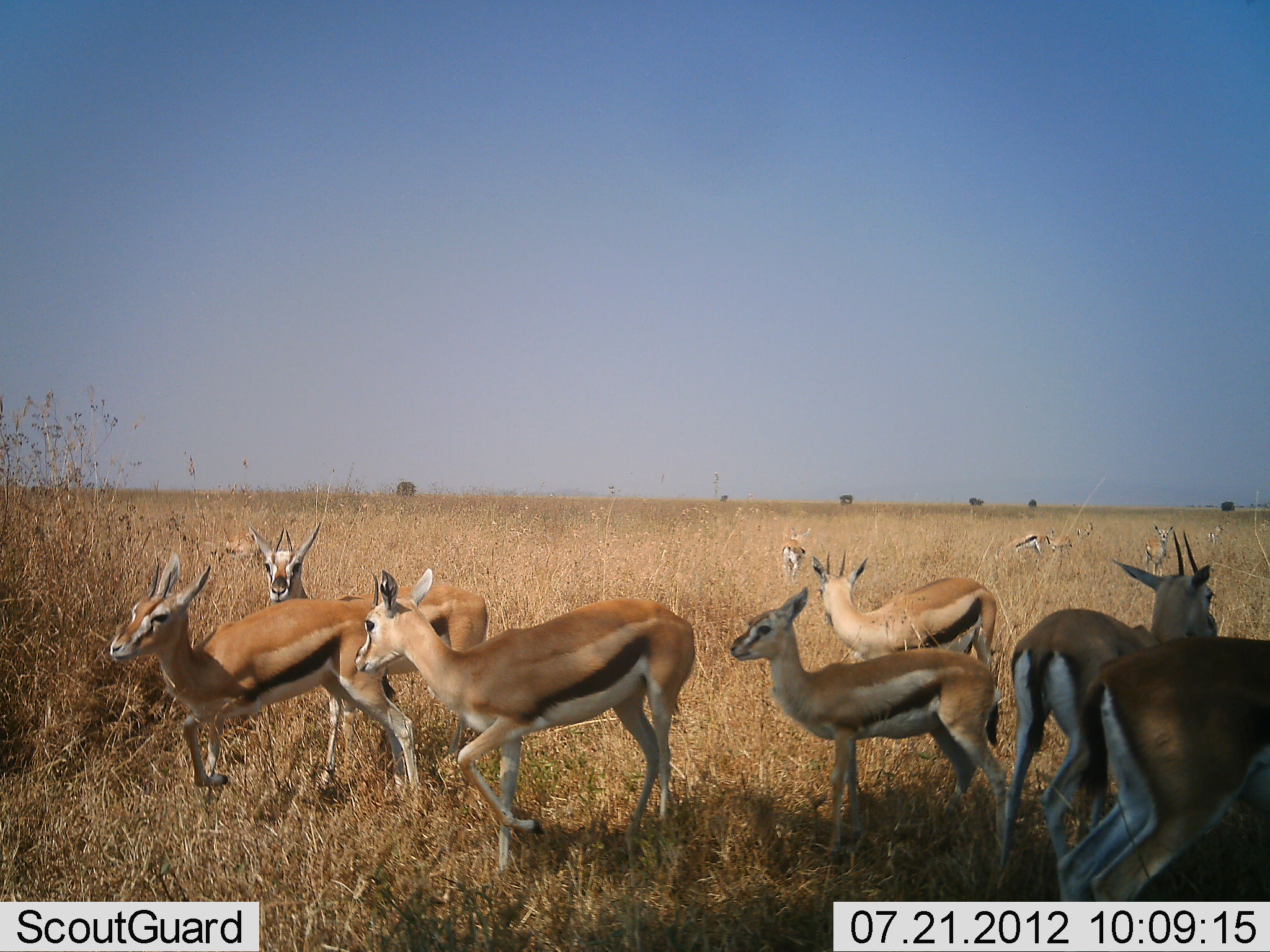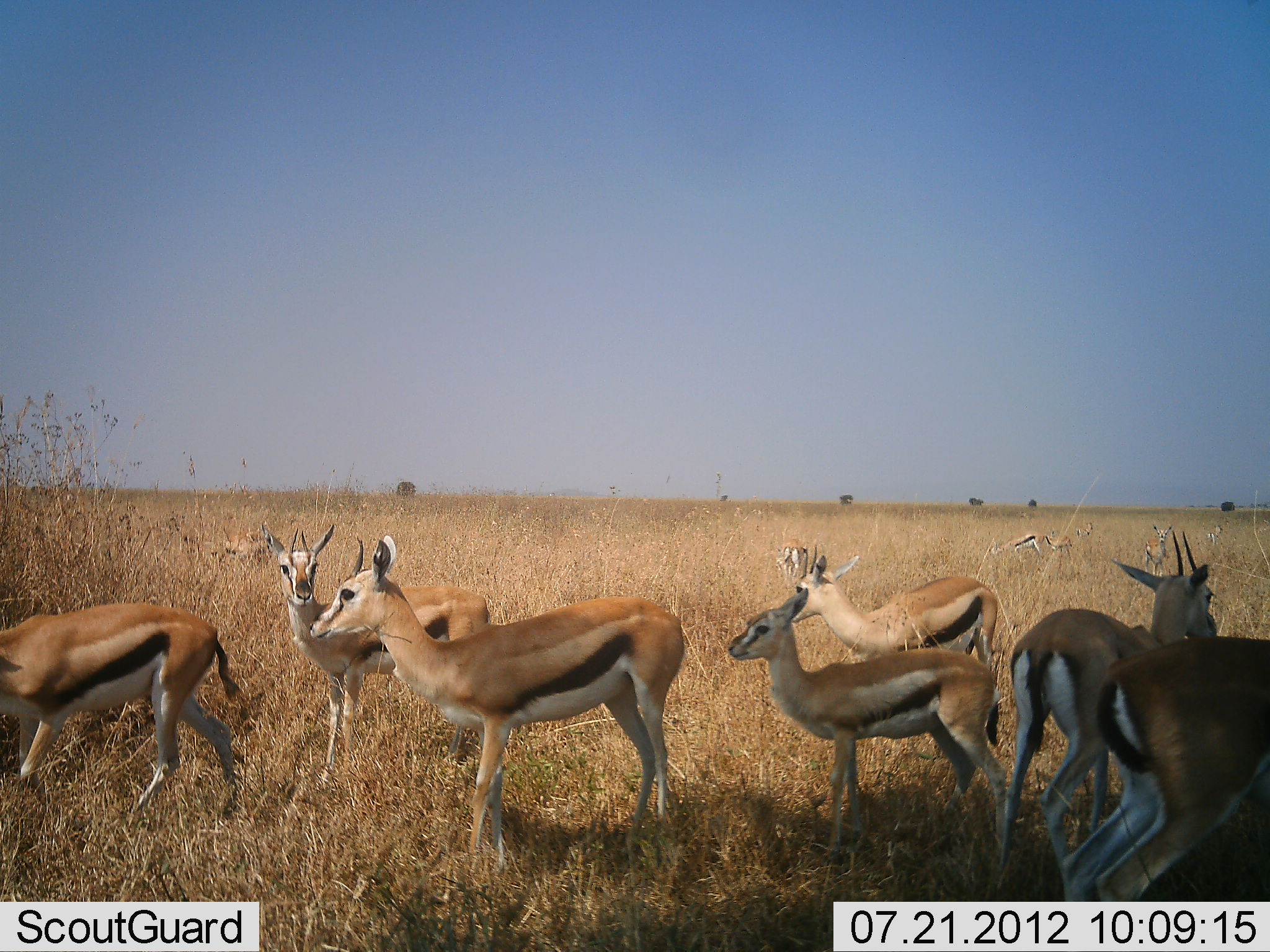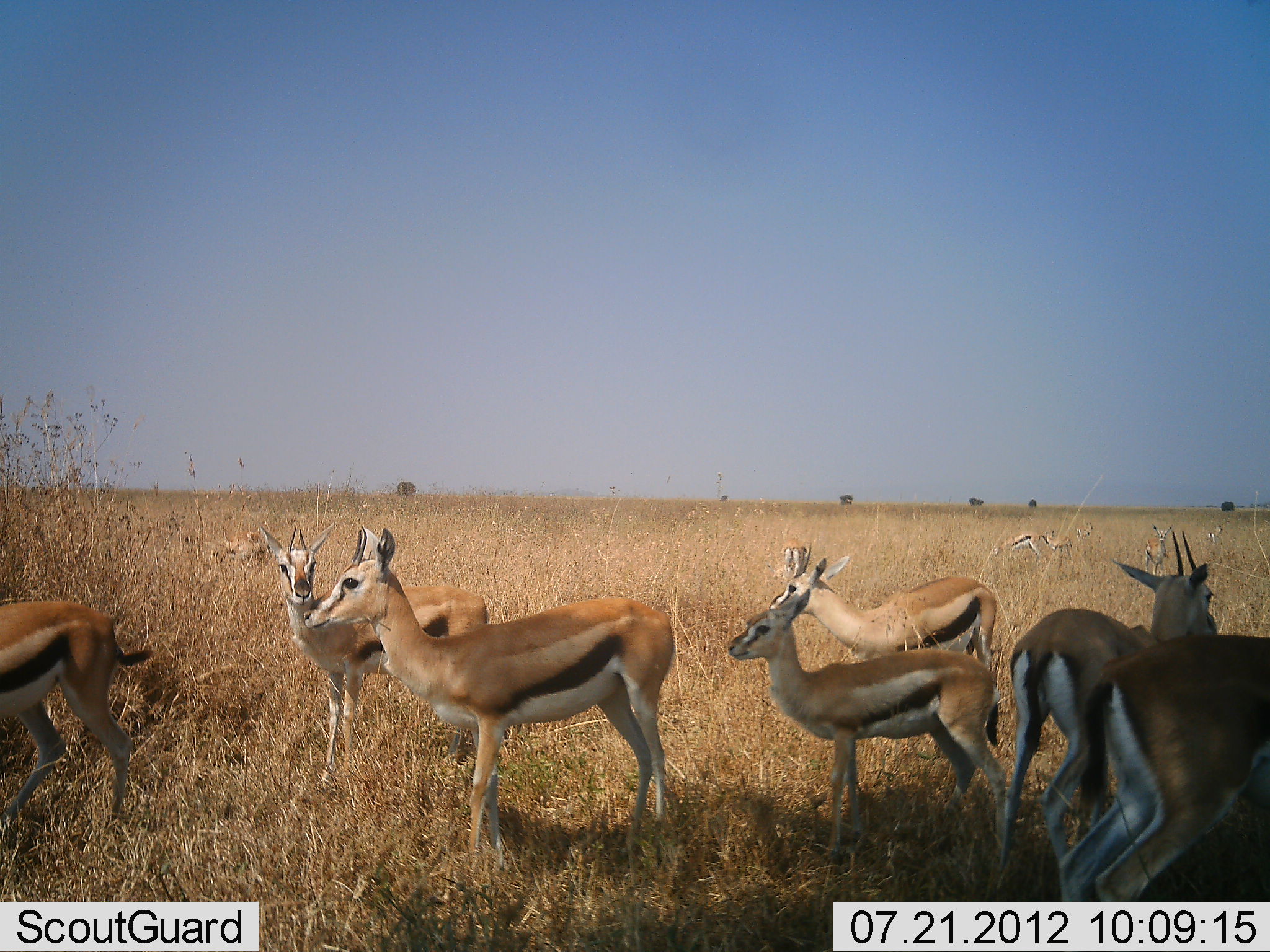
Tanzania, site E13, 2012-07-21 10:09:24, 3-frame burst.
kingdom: Animalia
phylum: Chordata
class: Mammalia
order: Artiodactyla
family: Bovidae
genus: Eudorcas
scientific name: Eudorcas thomsonii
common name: thomson's gazelle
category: gazellethomsons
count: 11-50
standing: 90%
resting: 10%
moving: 70%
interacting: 10%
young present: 40%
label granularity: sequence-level